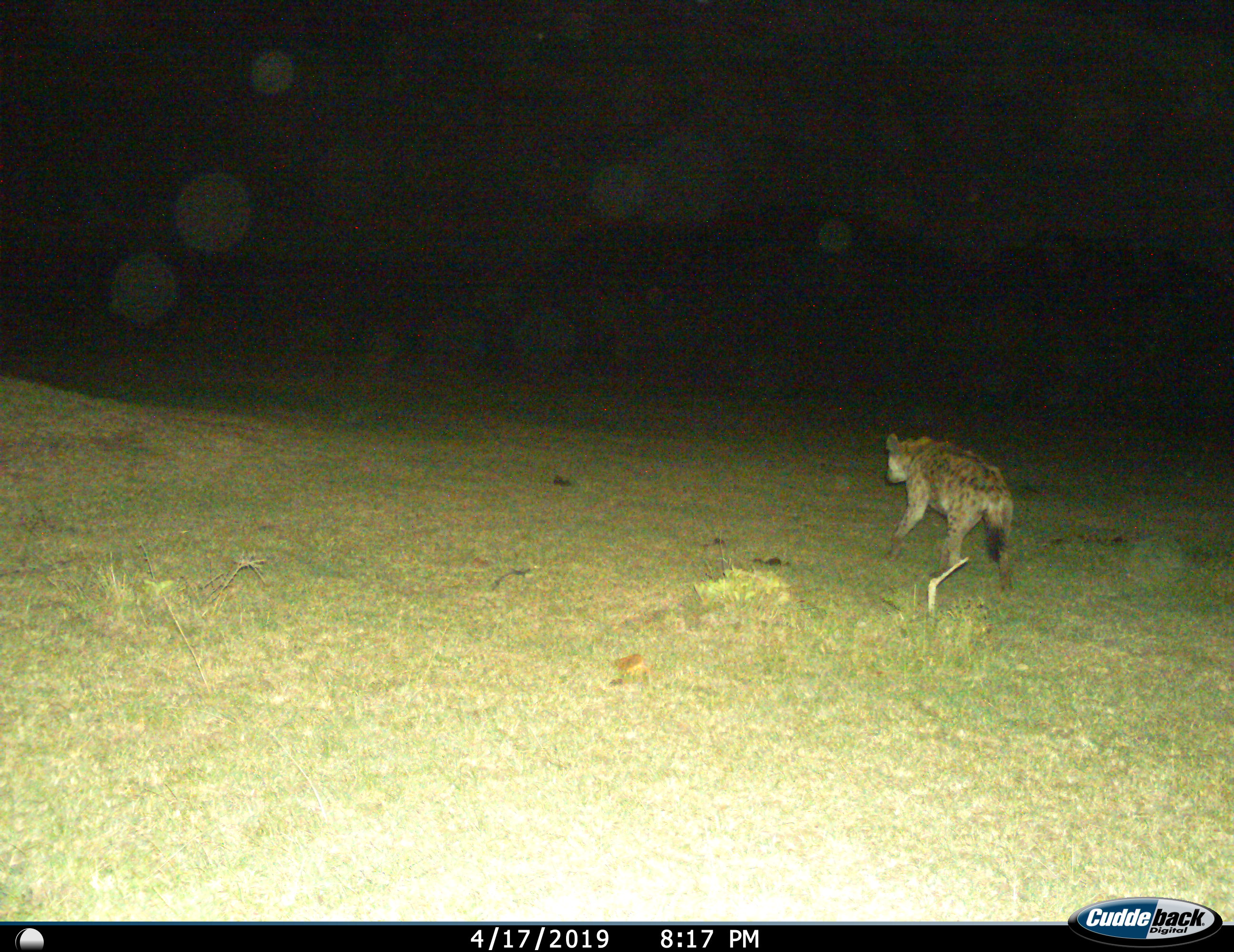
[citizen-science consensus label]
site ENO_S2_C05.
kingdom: Animalia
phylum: Chordata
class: Mammalia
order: Carnivora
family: Hyaenidae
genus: Crocuta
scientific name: Crocuta crocuta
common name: spotted hyena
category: hyenaspotted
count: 1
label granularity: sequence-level